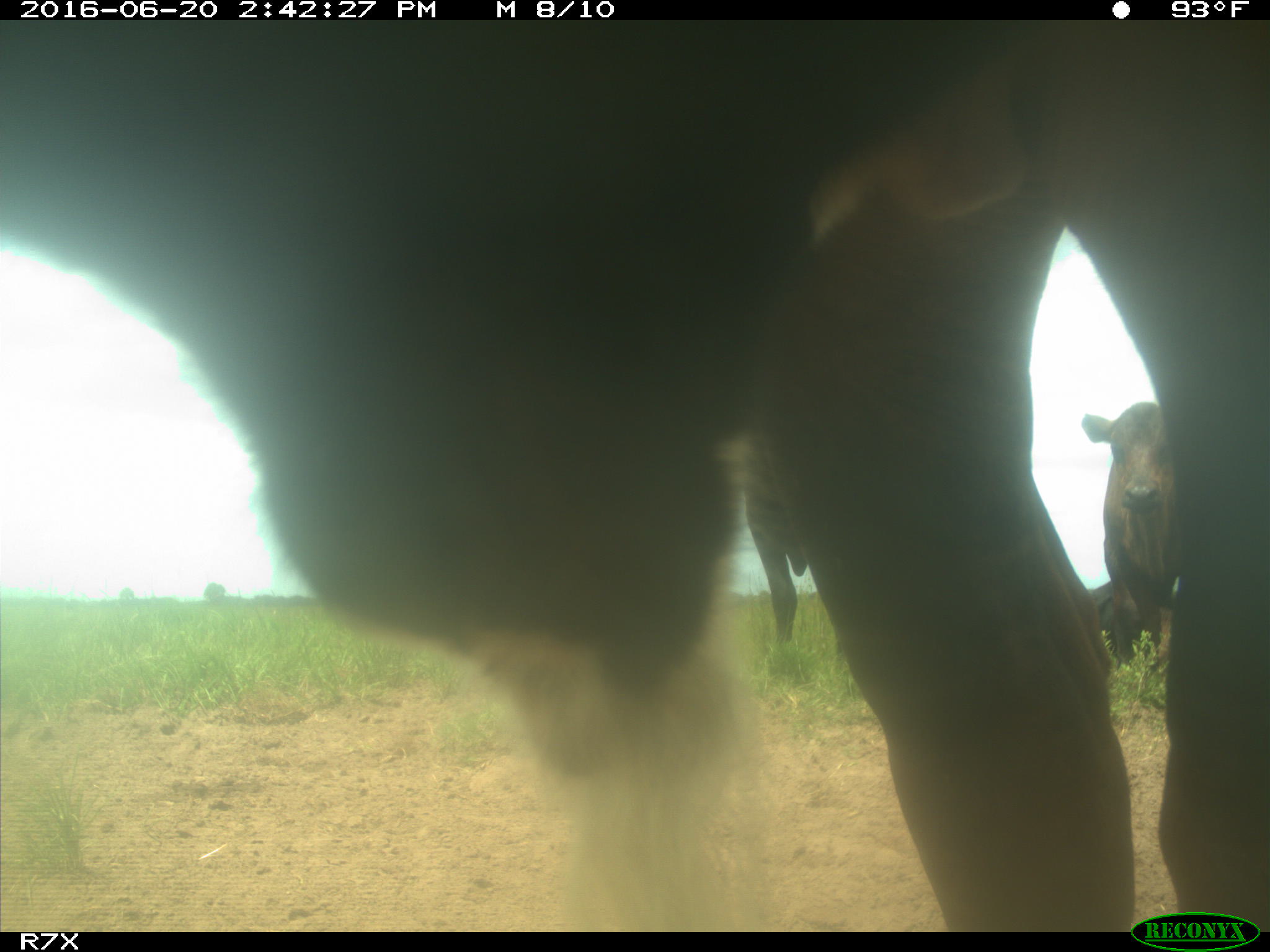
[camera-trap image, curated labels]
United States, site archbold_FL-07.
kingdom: Animalia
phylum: Chordata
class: Mammalia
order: Artiodactyla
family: Bovidae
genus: Bos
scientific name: Bos taurus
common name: domestic cow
Bos taurus (domestic cow).